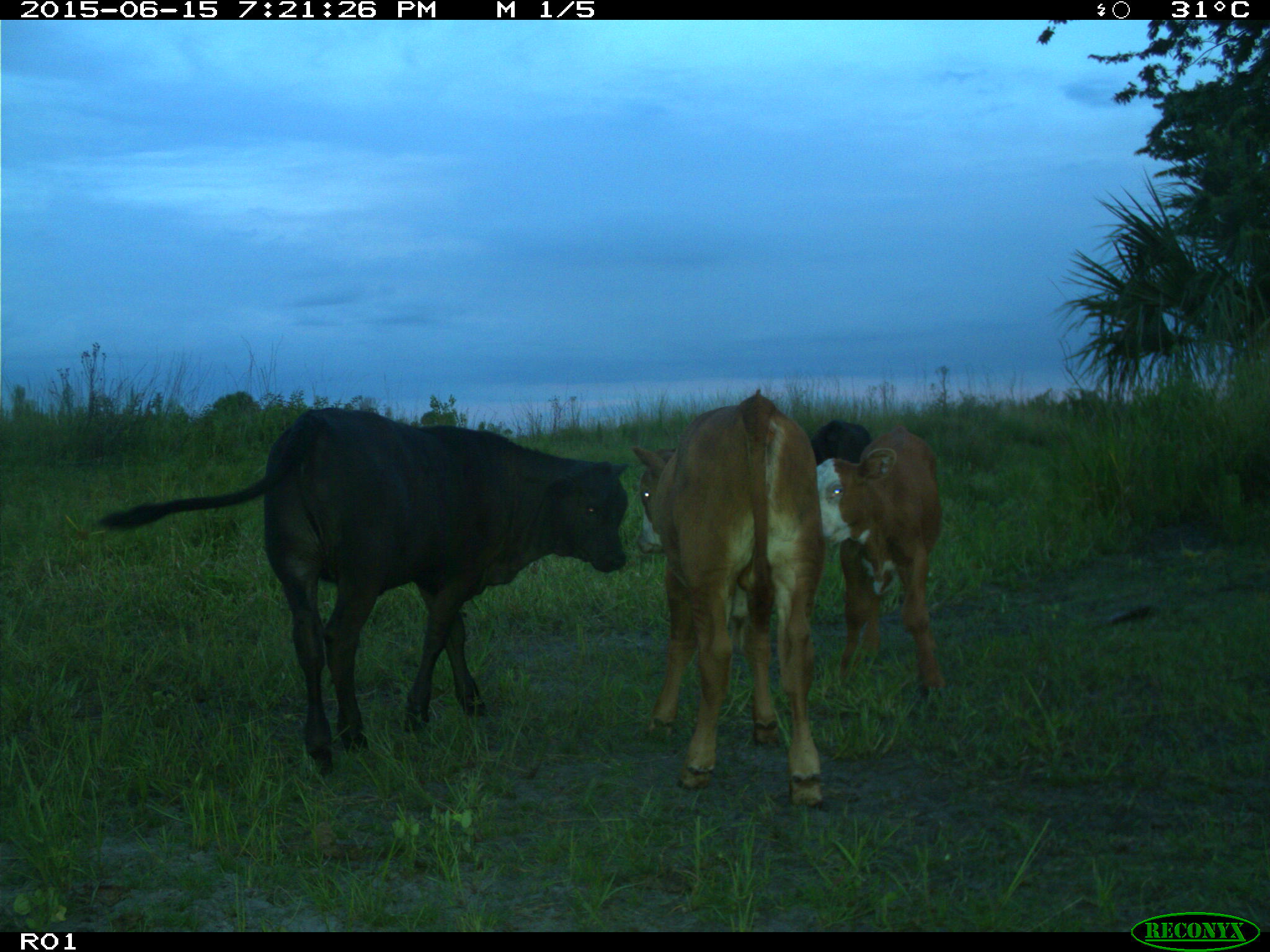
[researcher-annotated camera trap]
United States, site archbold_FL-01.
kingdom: Animalia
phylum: Chordata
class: Mammalia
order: Artiodactyla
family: Bovidae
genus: Bos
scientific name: Bos taurus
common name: domestic cow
Bos taurus (domestic cow).